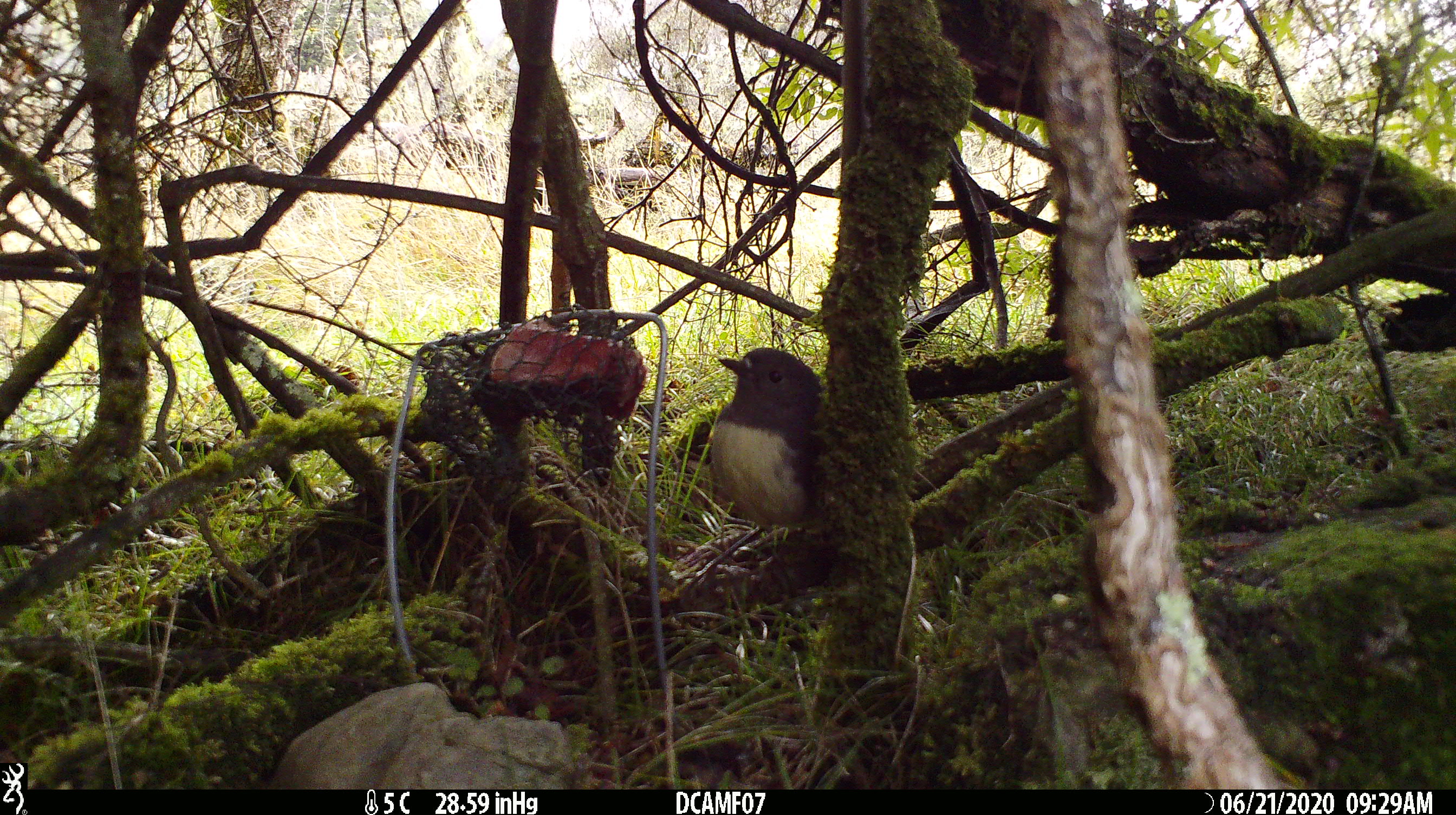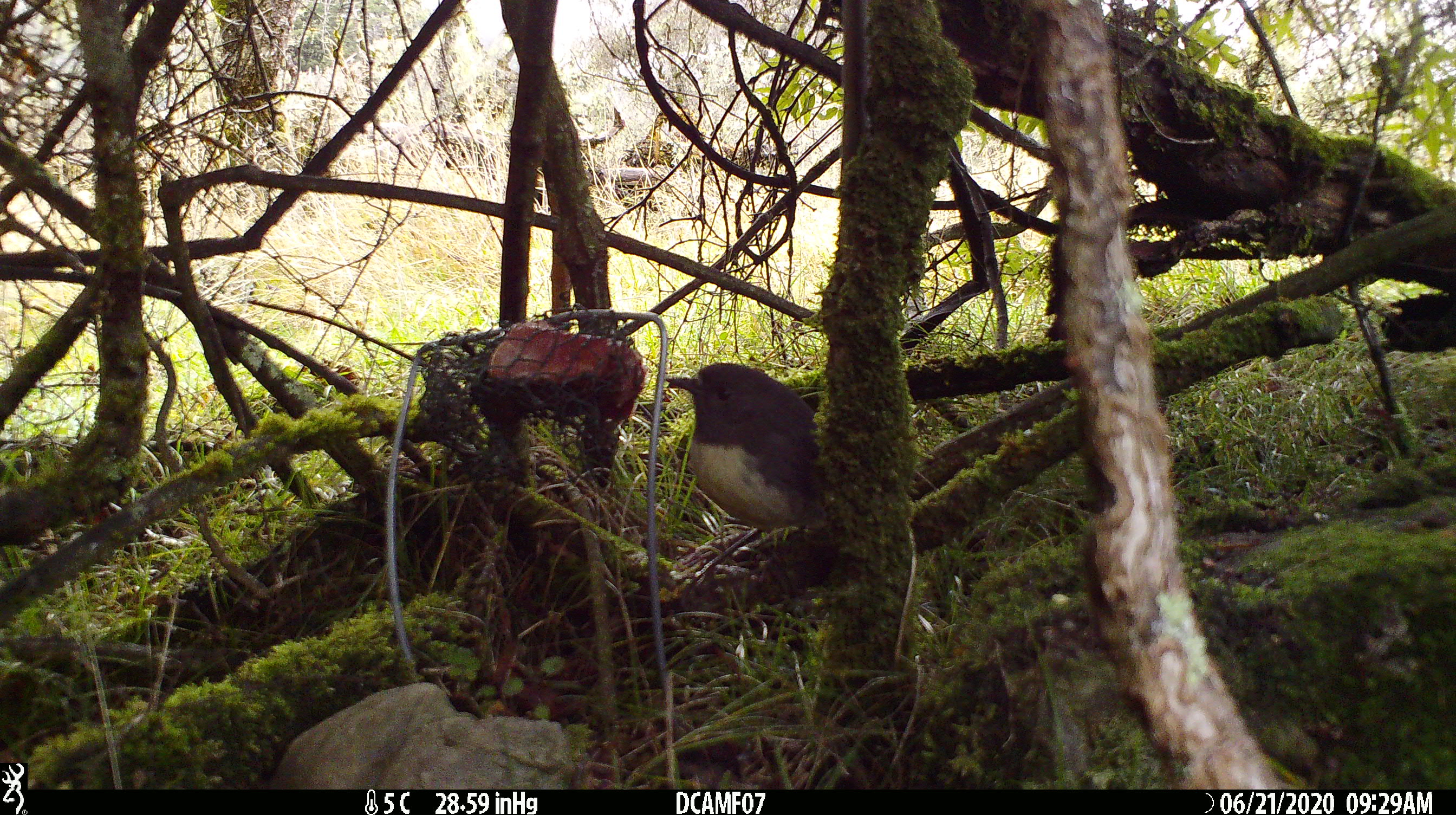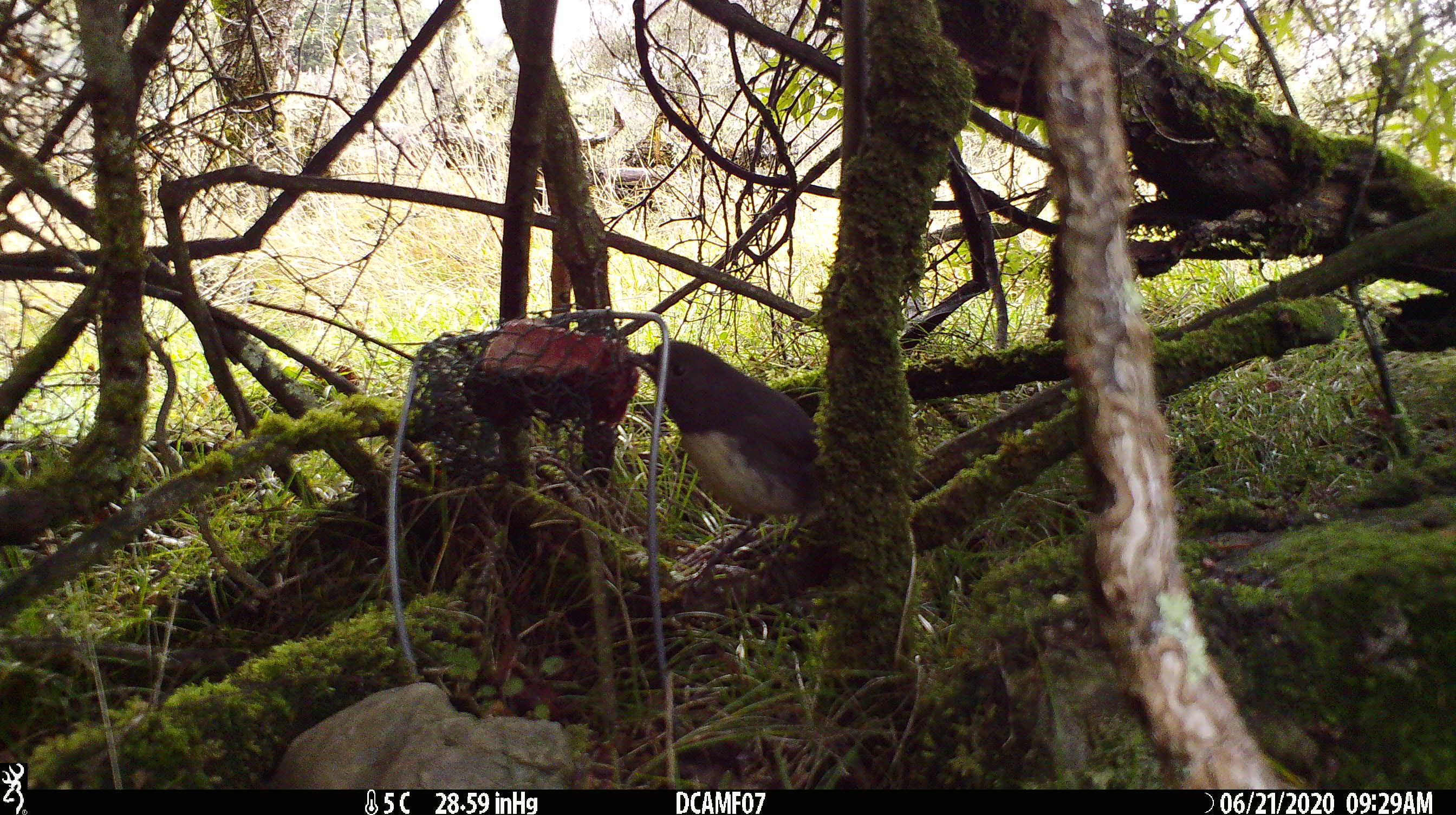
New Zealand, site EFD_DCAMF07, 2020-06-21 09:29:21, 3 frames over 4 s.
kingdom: Animalia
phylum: Chordata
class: Aves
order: Passeriformes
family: Petroicidae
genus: Petroica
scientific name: Petroica australis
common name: new zealand robin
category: robin